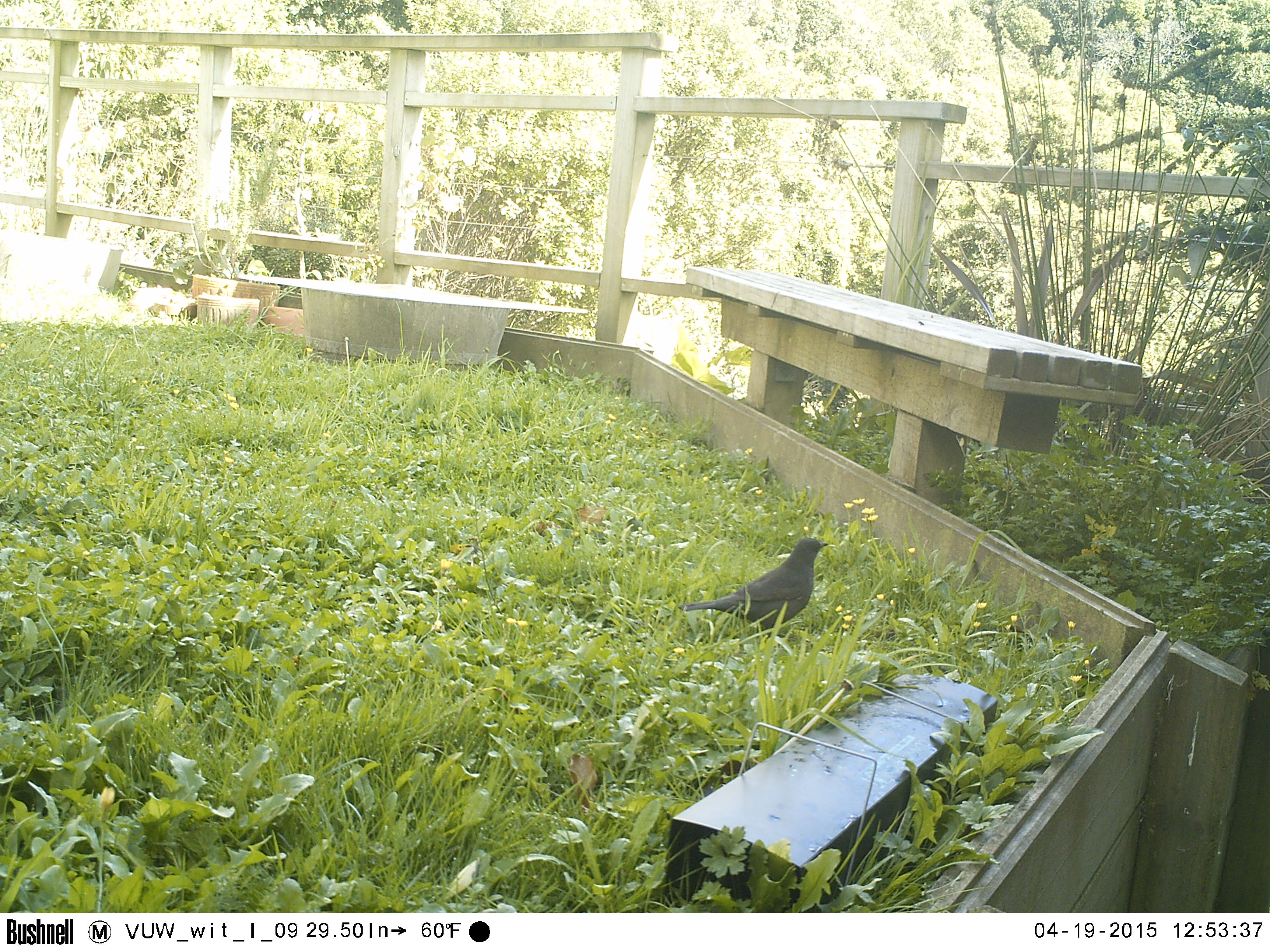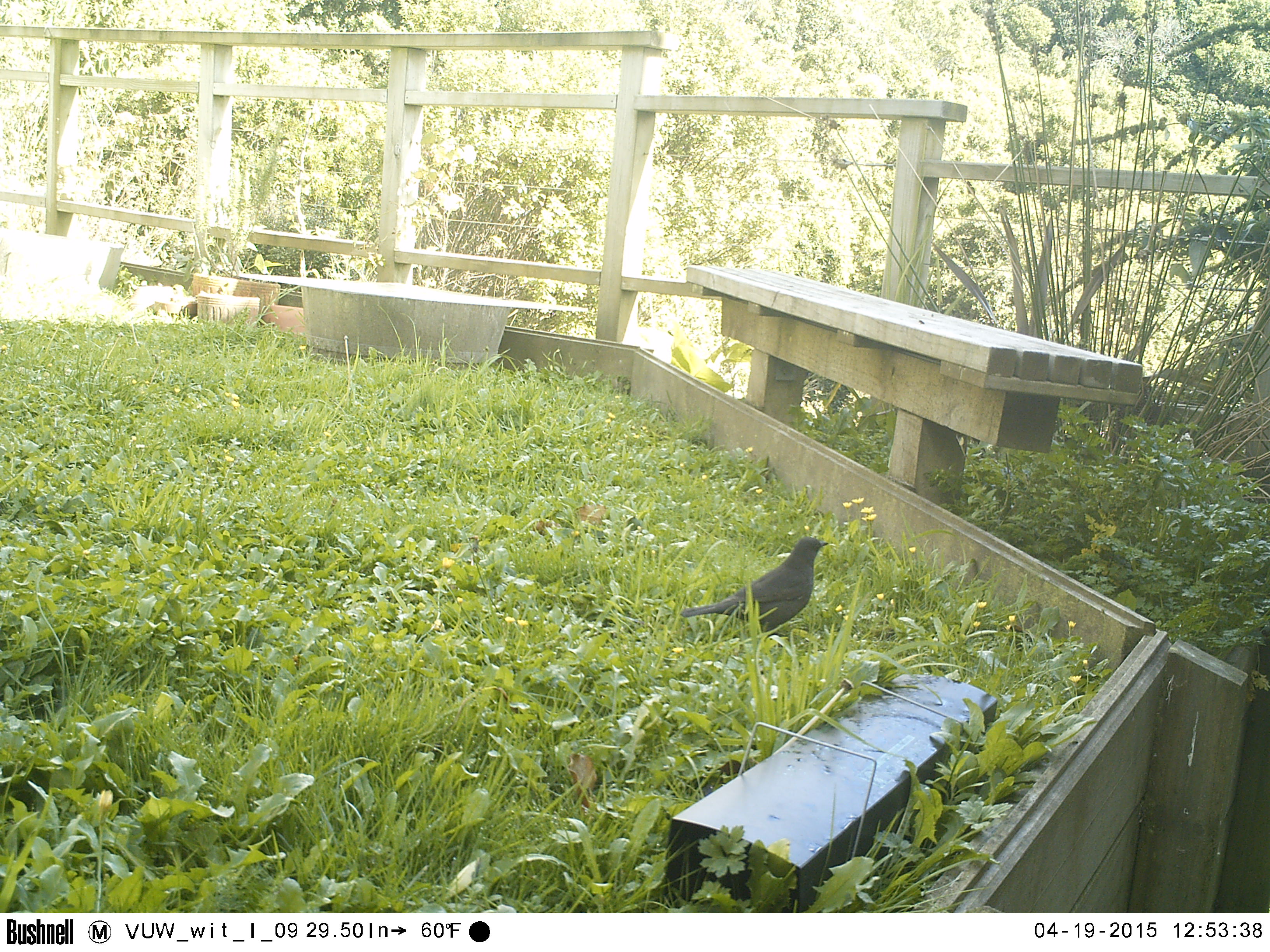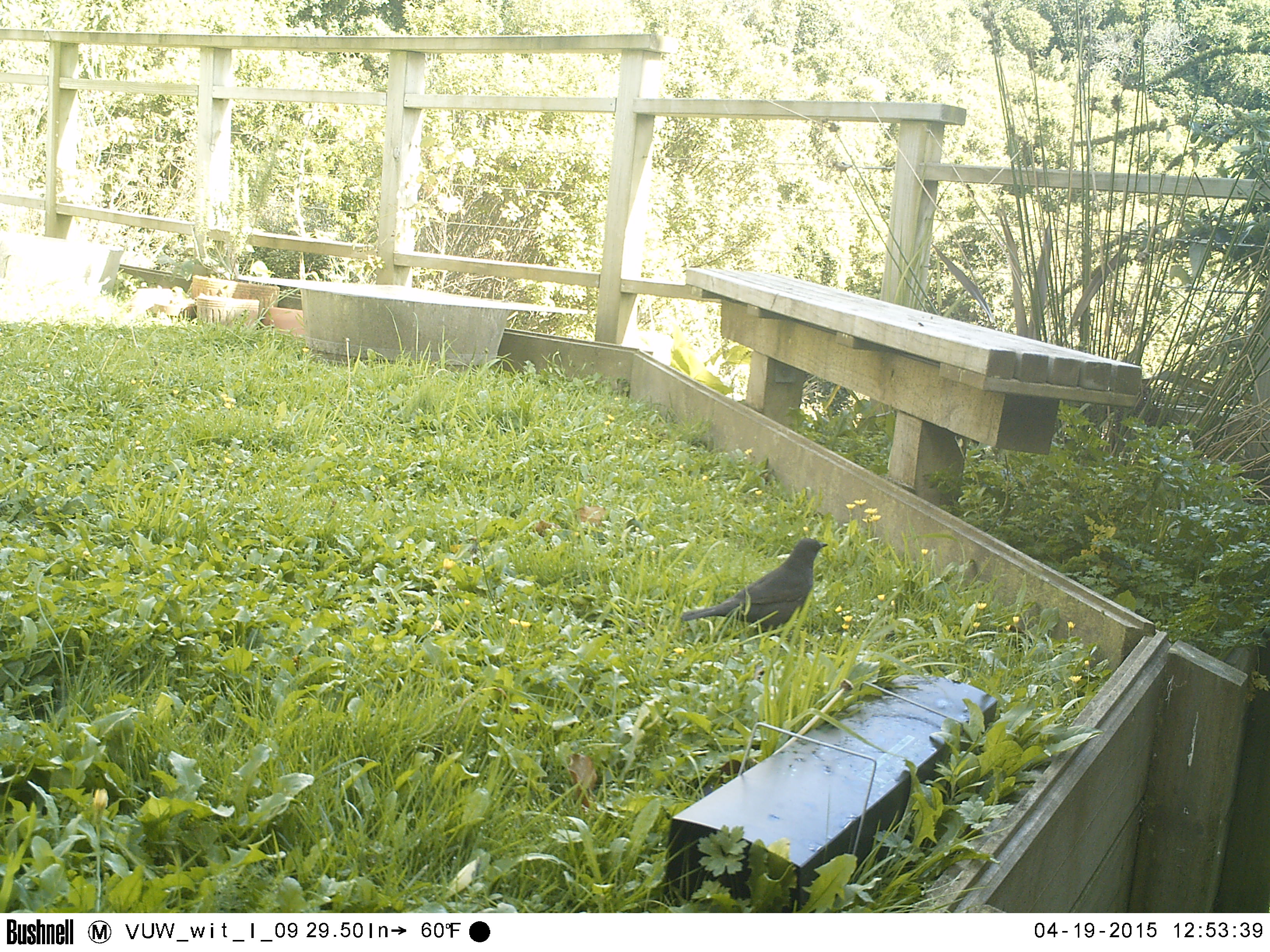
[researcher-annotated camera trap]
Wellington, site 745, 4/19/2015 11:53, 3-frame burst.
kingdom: Animalia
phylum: Chordata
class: Aves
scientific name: Aves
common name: bird